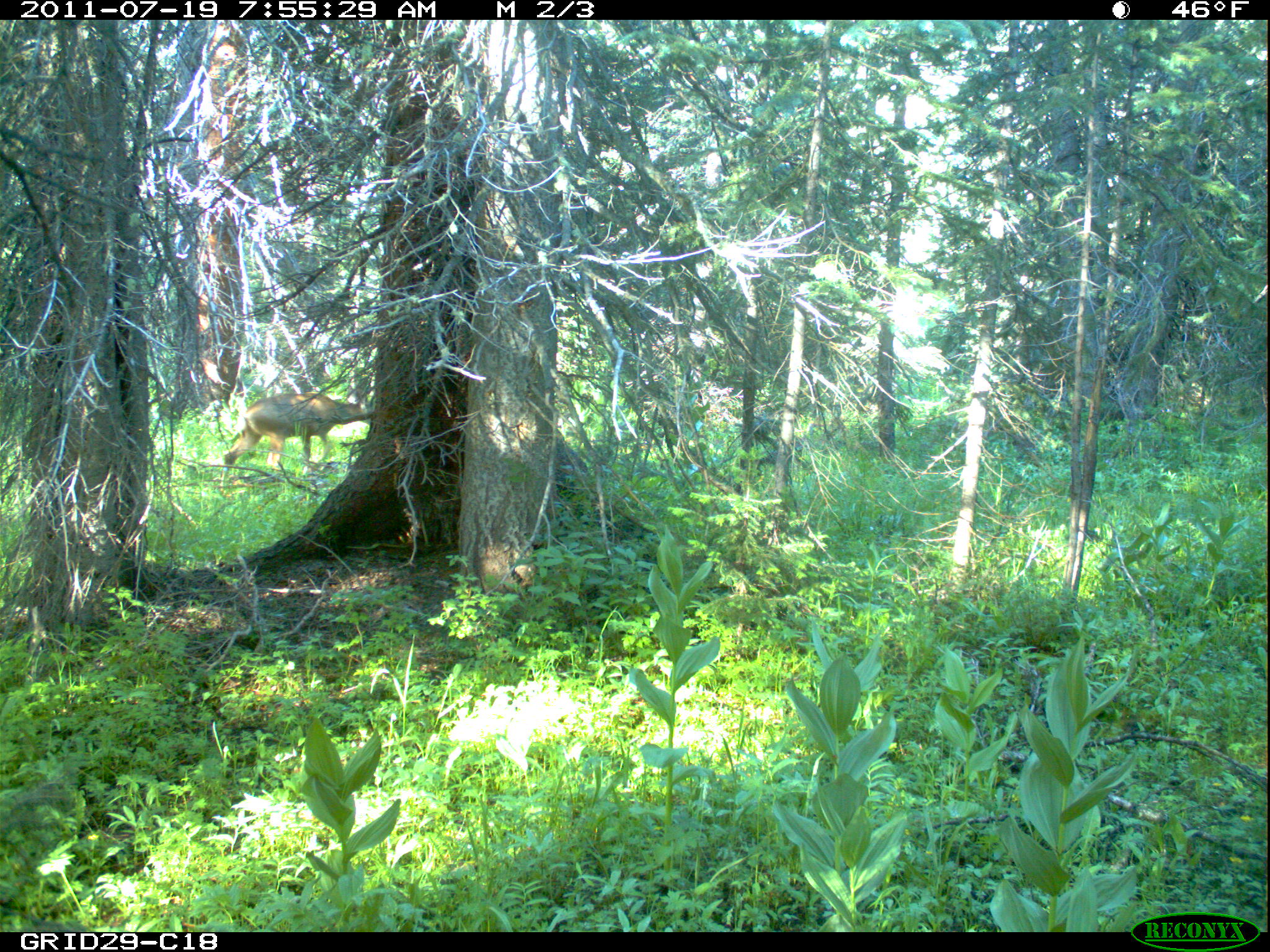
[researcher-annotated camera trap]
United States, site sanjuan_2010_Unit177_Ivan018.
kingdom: Animalia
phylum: Chordata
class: Mammalia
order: Artiodactyla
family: Cervidae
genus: Odocoileus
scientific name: Odocoileus hemionus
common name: mule deer